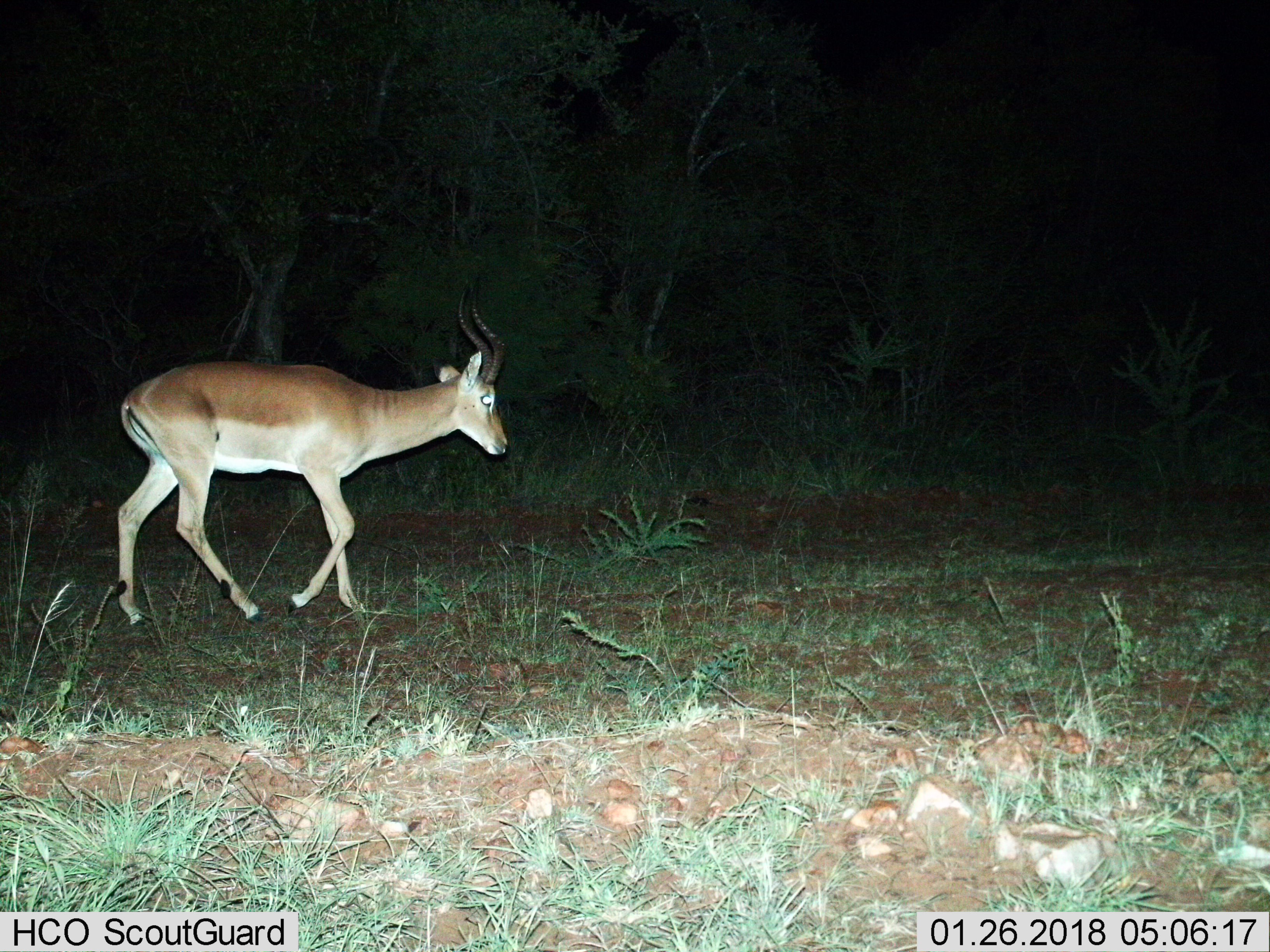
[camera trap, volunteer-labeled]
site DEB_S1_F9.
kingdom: Animalia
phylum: Chordata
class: Mammalia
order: Artiodactyla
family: Bovidae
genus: Aepyceros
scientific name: Aepyceros melampus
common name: impala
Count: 1.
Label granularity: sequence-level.